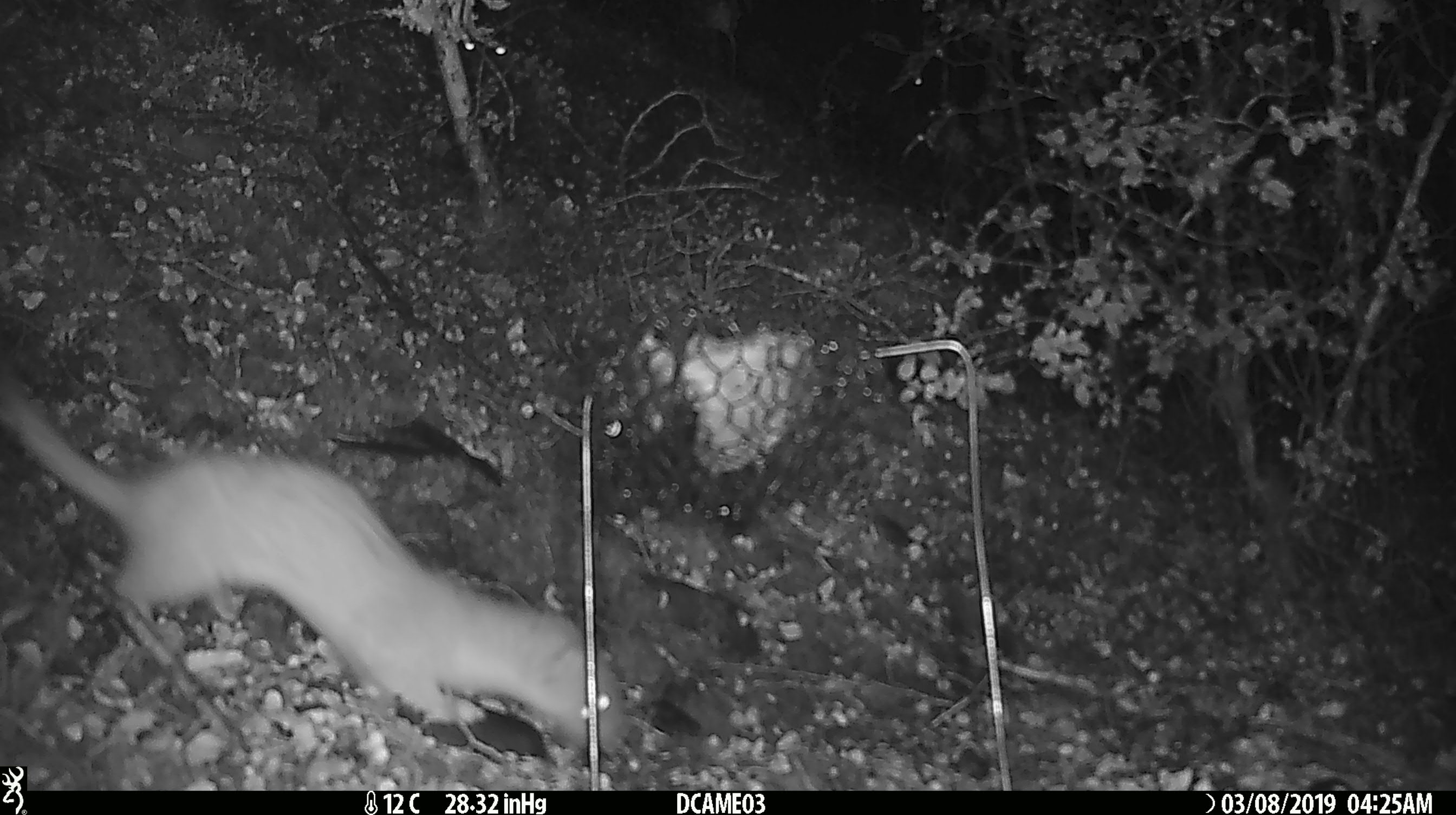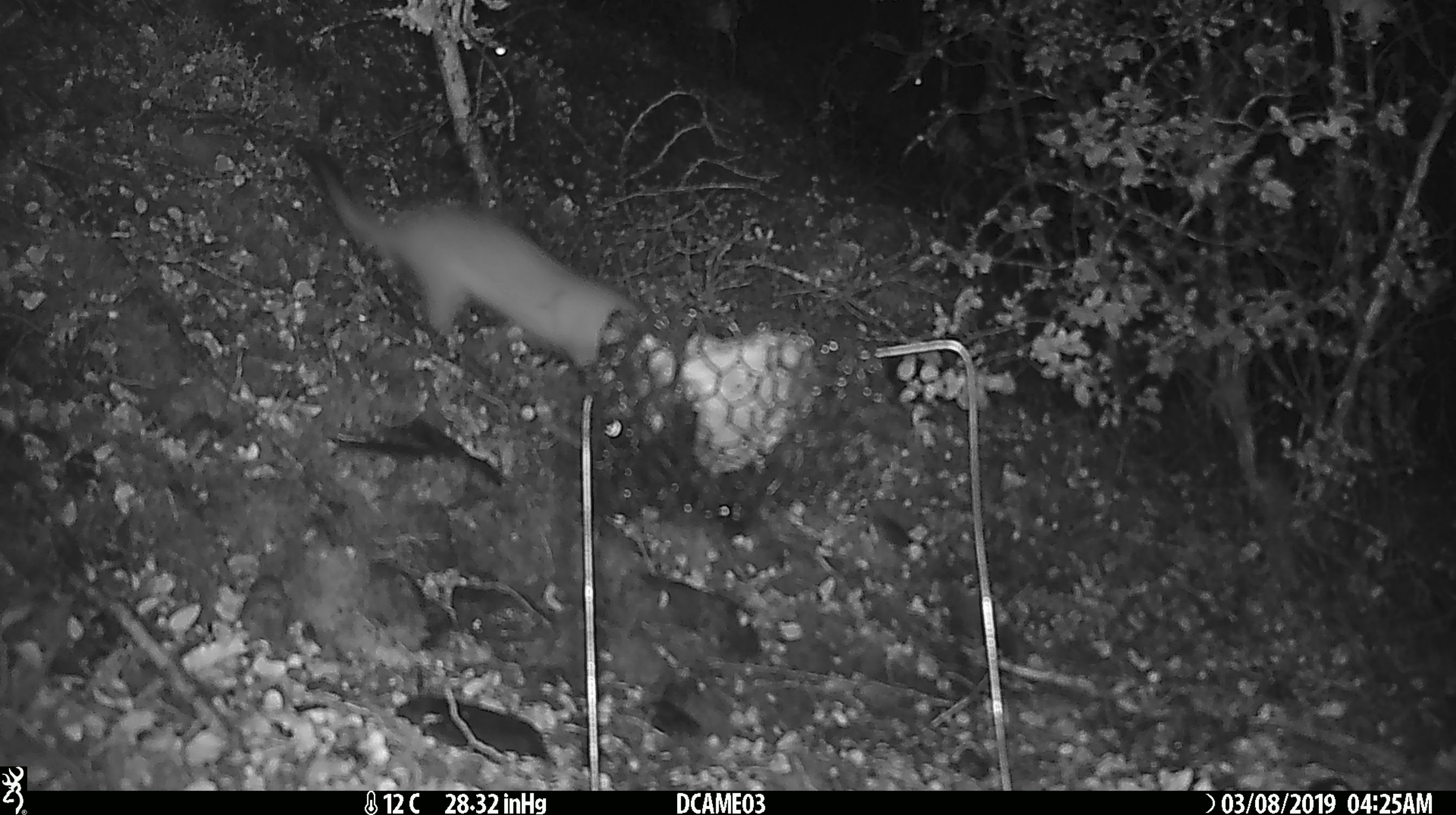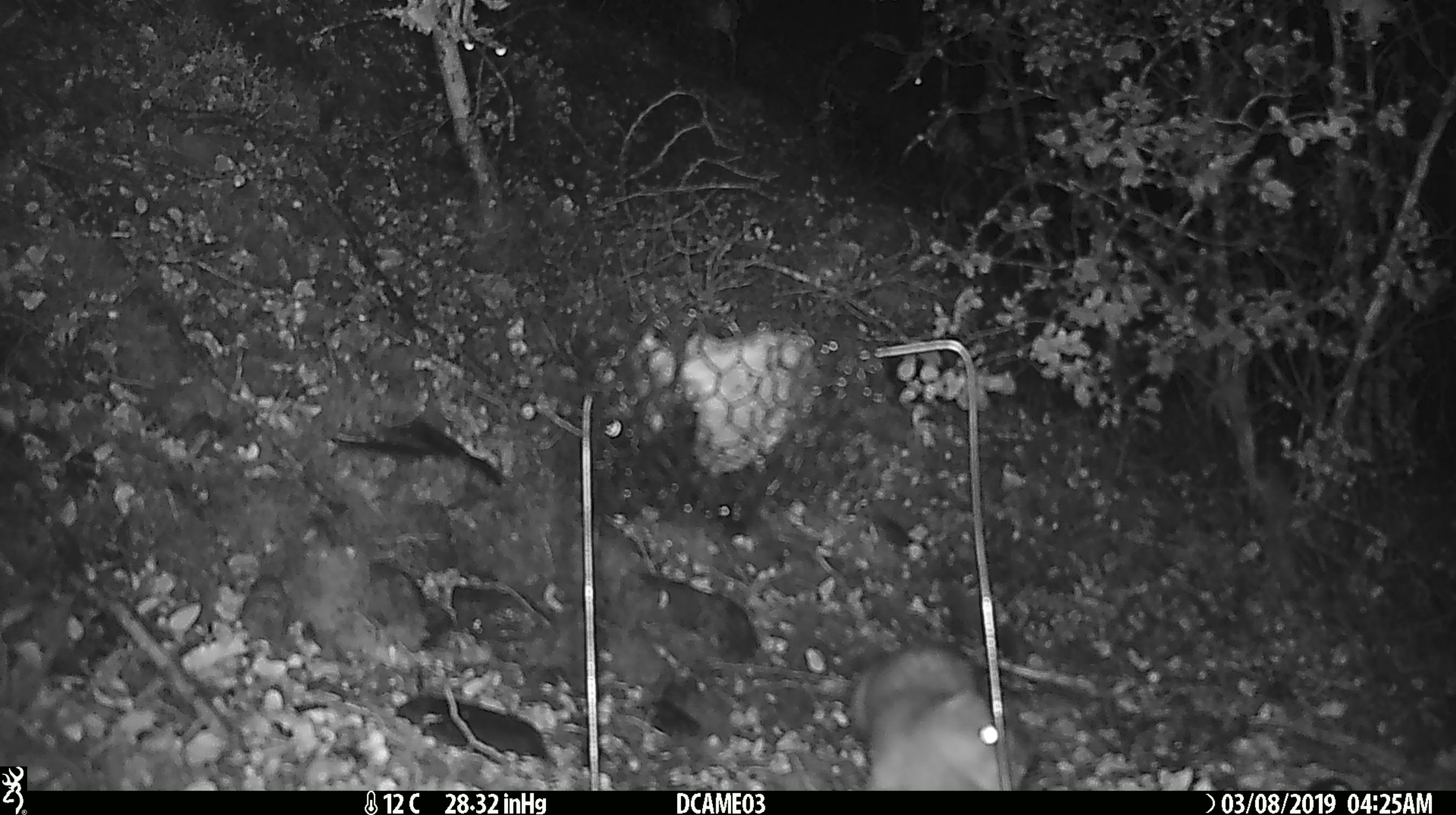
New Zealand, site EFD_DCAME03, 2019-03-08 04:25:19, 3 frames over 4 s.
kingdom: Animalia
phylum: Chordata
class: Mammalia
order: Carnivora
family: Mustelidae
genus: Mustela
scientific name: Mustela erminea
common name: stoat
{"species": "stoat (Mustela erminea)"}